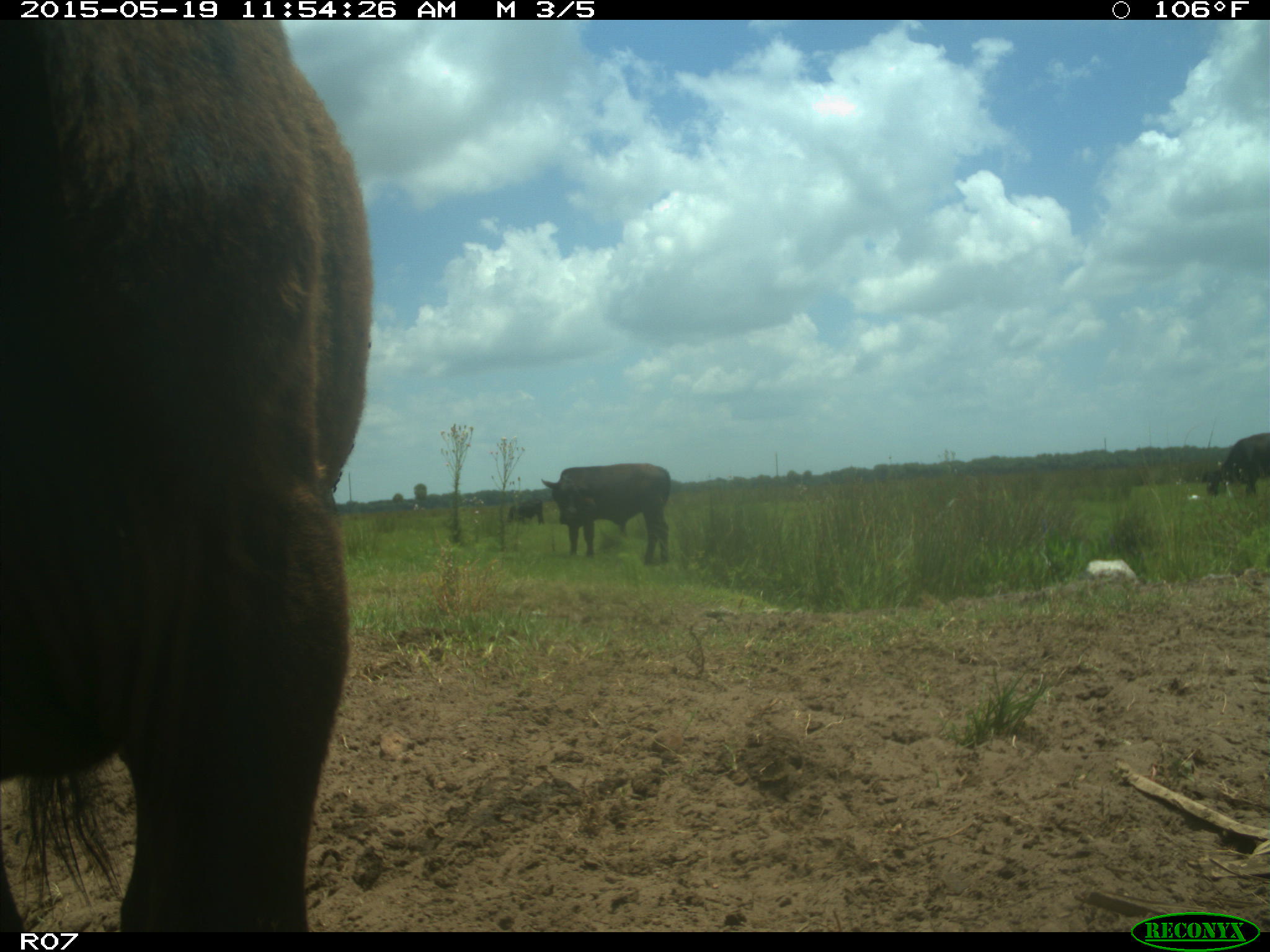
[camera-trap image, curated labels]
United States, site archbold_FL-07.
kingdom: Animalia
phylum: Chordata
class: Mammalia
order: Artiodactyla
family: Bovidae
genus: Bos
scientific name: Bos taurus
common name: domestic cow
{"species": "Bos taurus (domestic cow)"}